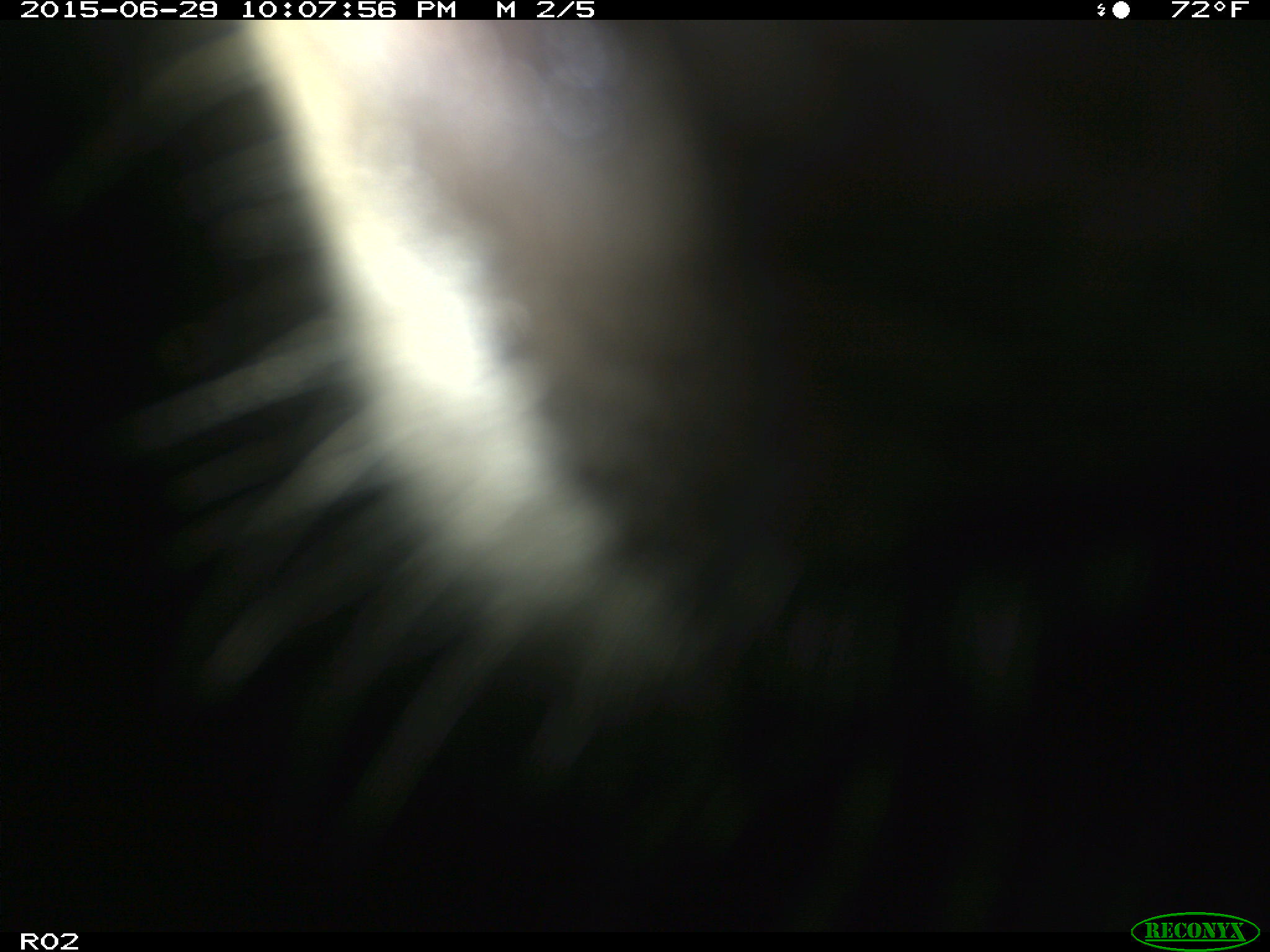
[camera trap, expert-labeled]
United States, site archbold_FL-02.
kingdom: Animalia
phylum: Chordata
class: Mammalia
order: Artiodactyla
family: Bovidae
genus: Bos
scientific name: Bos taurus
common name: domestic cow